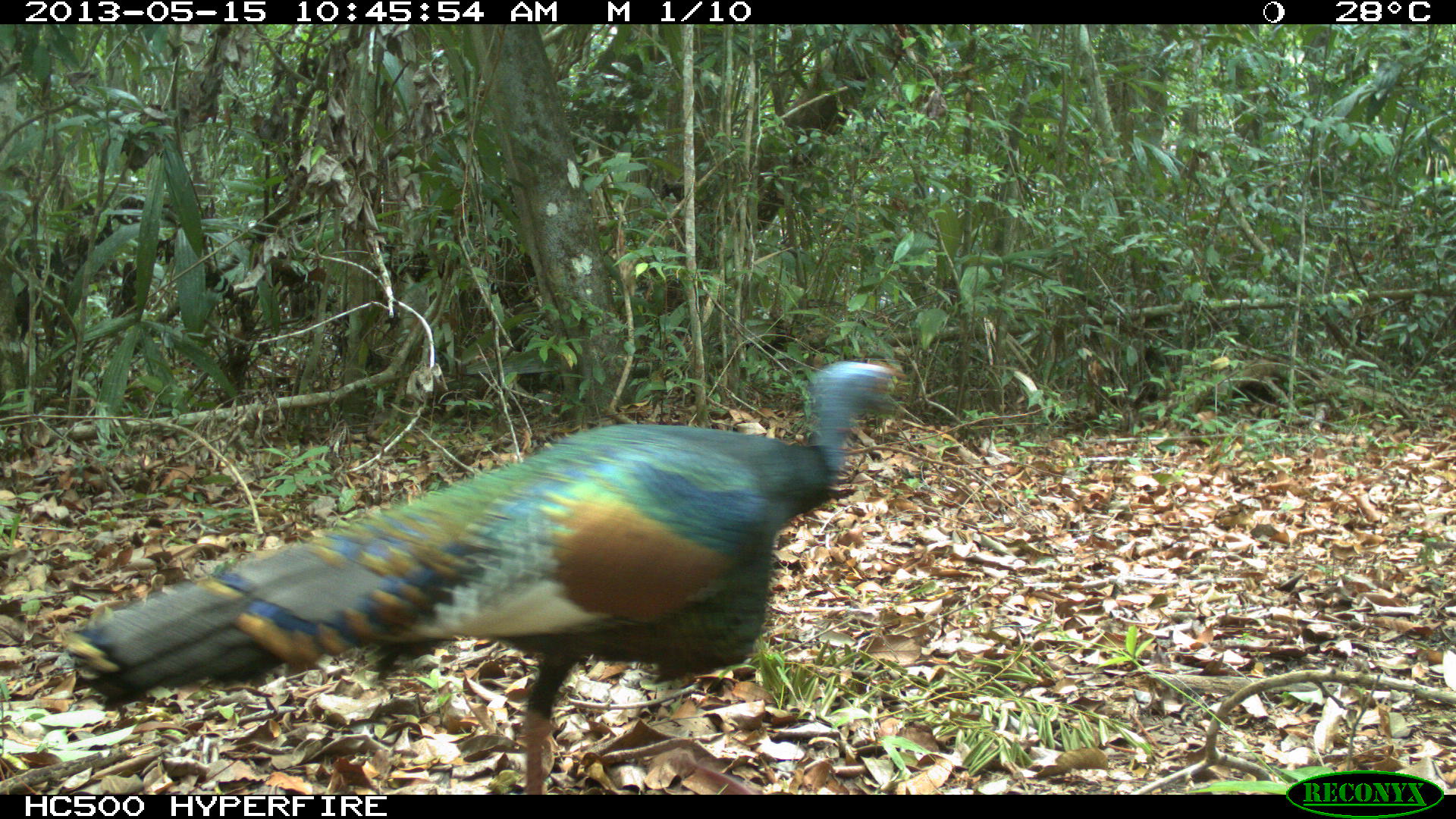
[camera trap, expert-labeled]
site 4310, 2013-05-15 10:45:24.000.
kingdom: Animalia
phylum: Chordata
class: Aves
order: Galliformes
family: Phasianidae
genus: Meleagris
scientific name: Meleagris ocellata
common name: ocellated turkey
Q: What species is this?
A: Meleagris ocellata (ocellated turkey).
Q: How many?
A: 1.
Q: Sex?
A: Male.